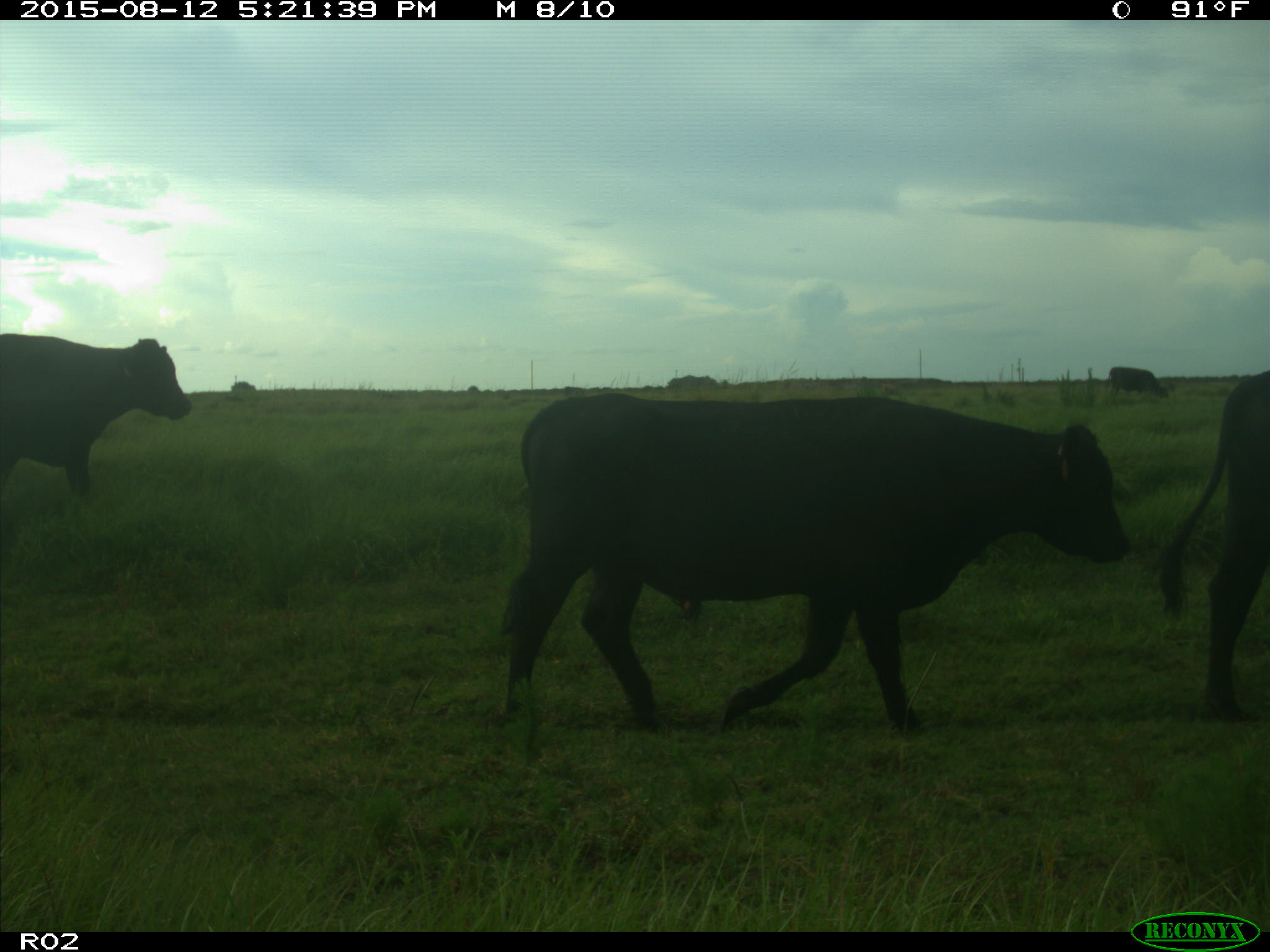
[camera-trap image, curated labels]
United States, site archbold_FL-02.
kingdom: Animalia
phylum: Chordata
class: Mammalia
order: Artiodactyla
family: Bovidae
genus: Bos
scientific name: Bos taurus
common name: domestic cow